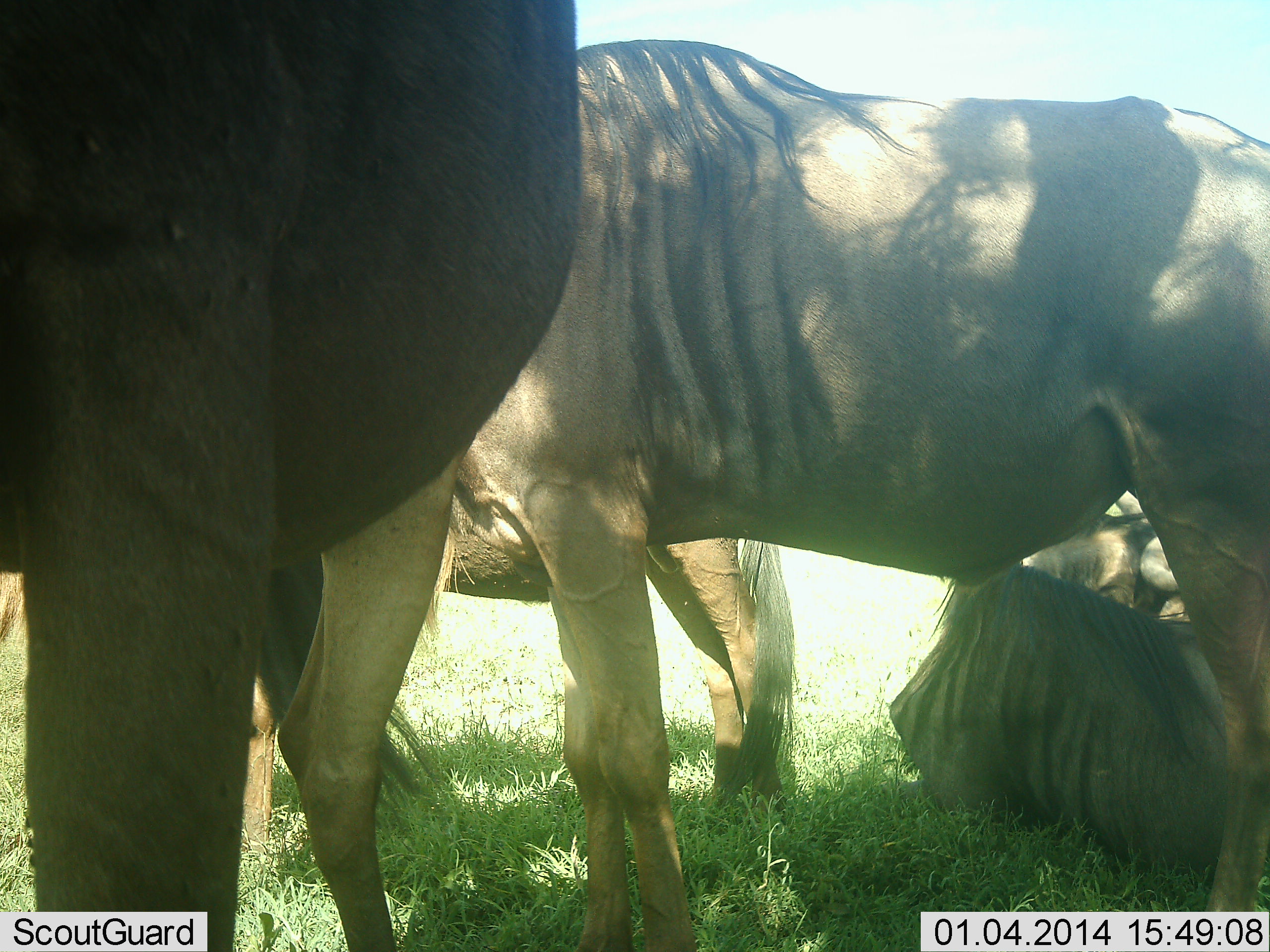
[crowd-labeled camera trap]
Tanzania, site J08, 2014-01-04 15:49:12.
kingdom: Animalia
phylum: Chordata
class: Mammalia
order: Artiodactyla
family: Bovidae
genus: Connochaetes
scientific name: Connochaetes taurinus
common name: blue wildebeest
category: wildebeest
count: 4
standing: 90%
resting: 90%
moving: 10%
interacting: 0%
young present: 0%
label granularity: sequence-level